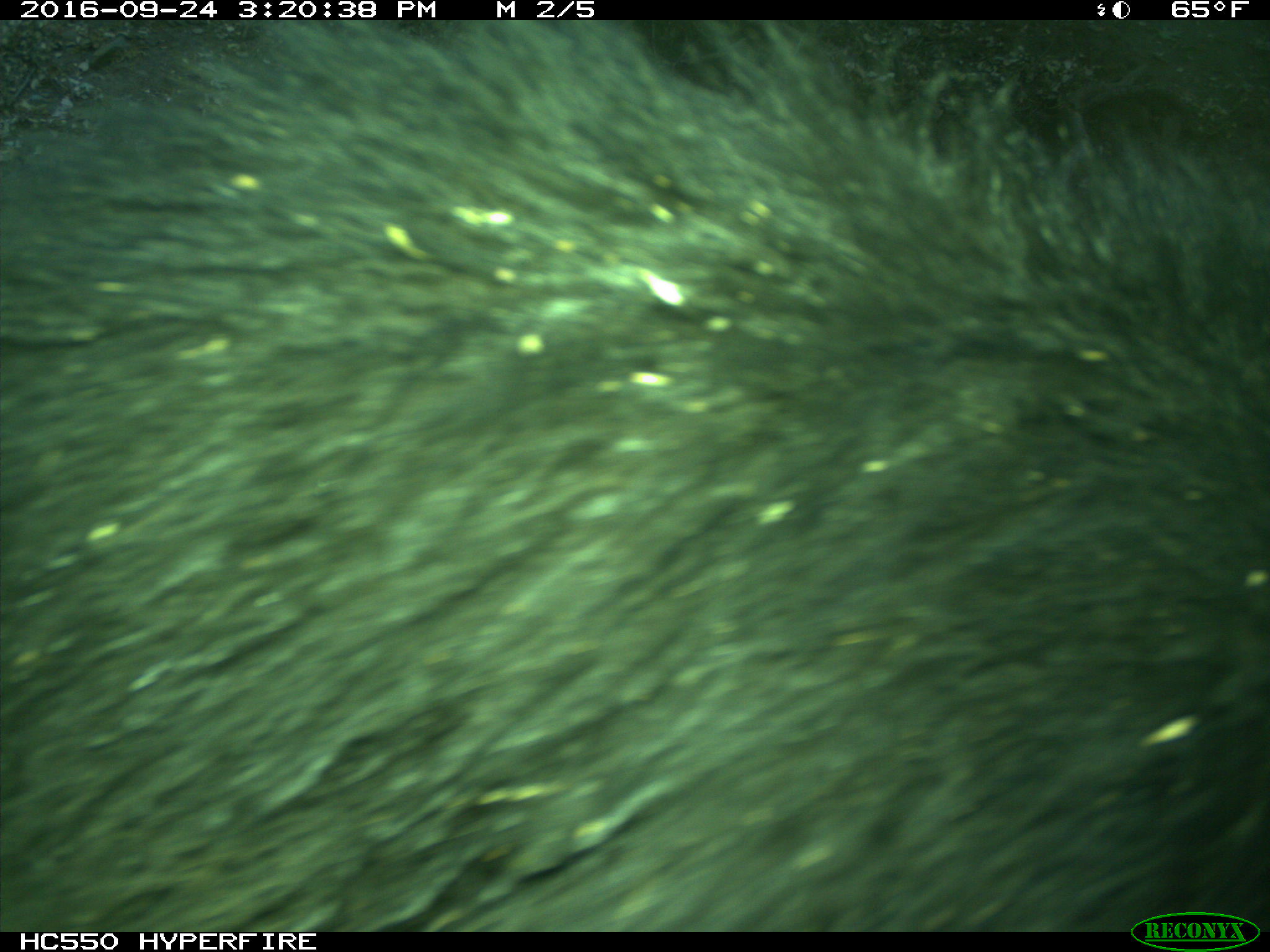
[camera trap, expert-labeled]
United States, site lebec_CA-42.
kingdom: Animalia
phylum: Chordata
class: Mammalia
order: Carnivora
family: Ursidae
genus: Ursus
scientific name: Ursus americanus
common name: american black bear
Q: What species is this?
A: Ursus americanus (american black bear).